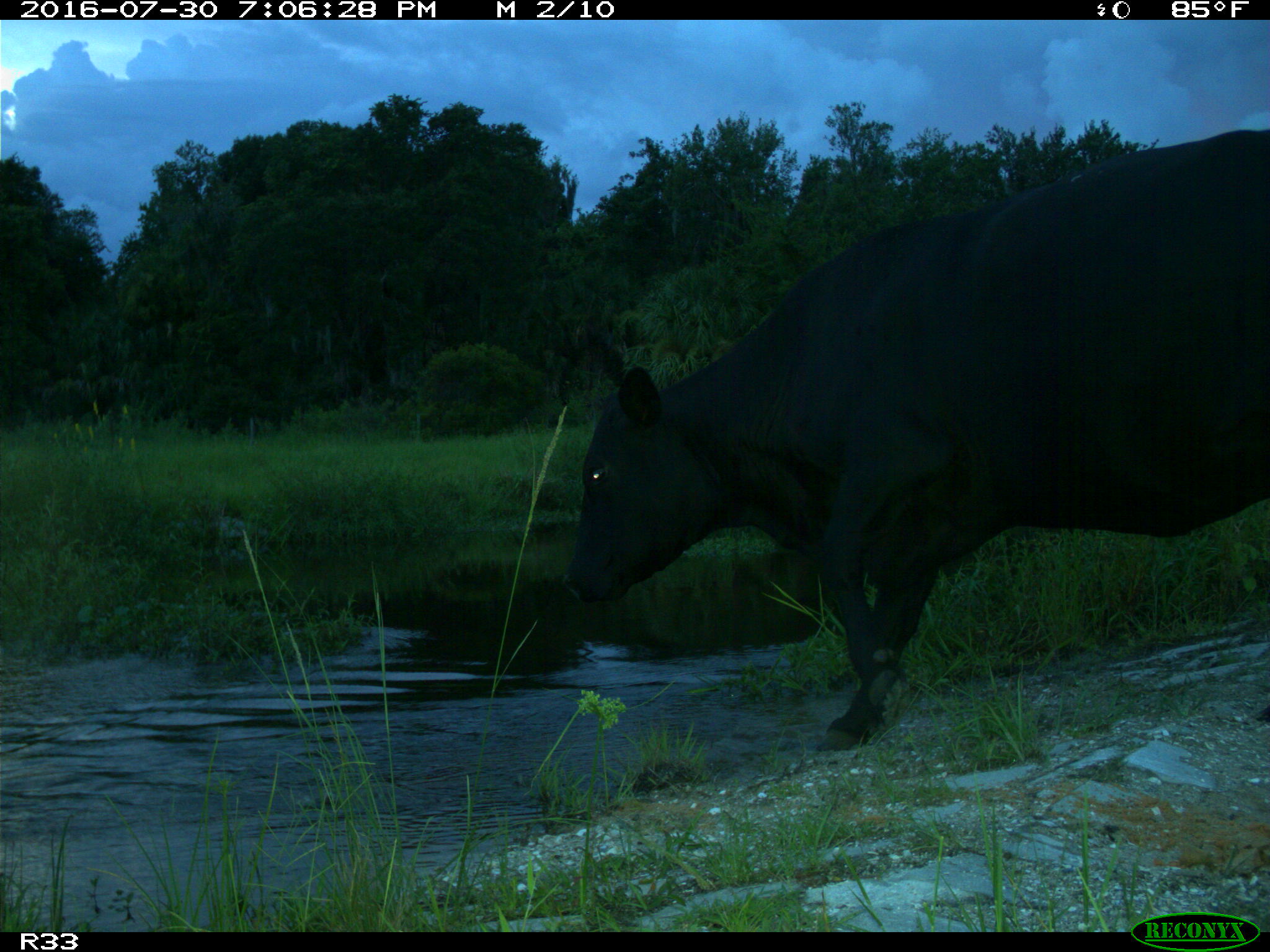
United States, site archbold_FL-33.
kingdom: Animalia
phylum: Chordata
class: Mammalia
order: Artiodactyla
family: Bovidae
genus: Bos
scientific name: Bos taurus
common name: domestic cow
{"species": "Bos taurus (domestic cow)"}